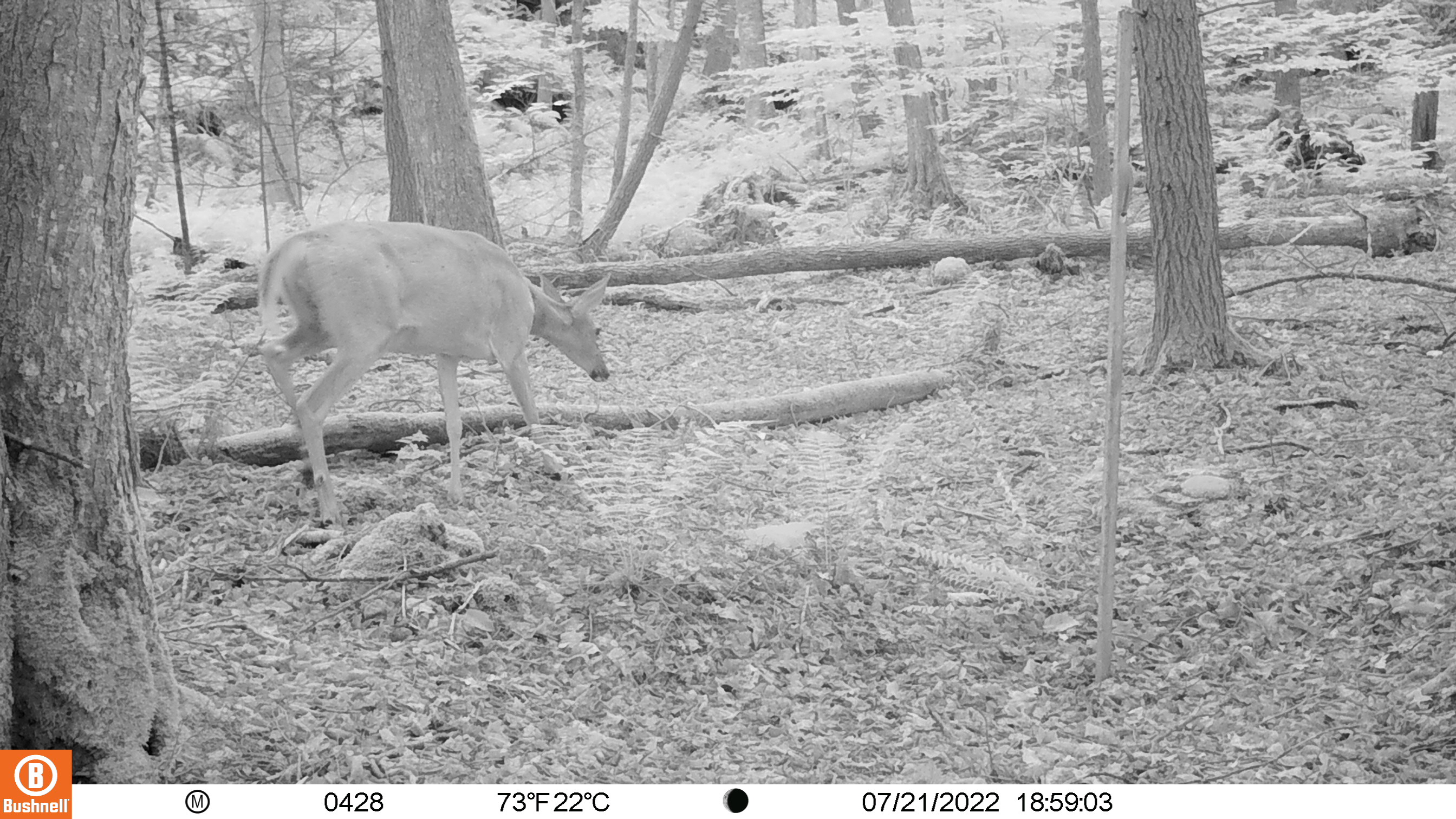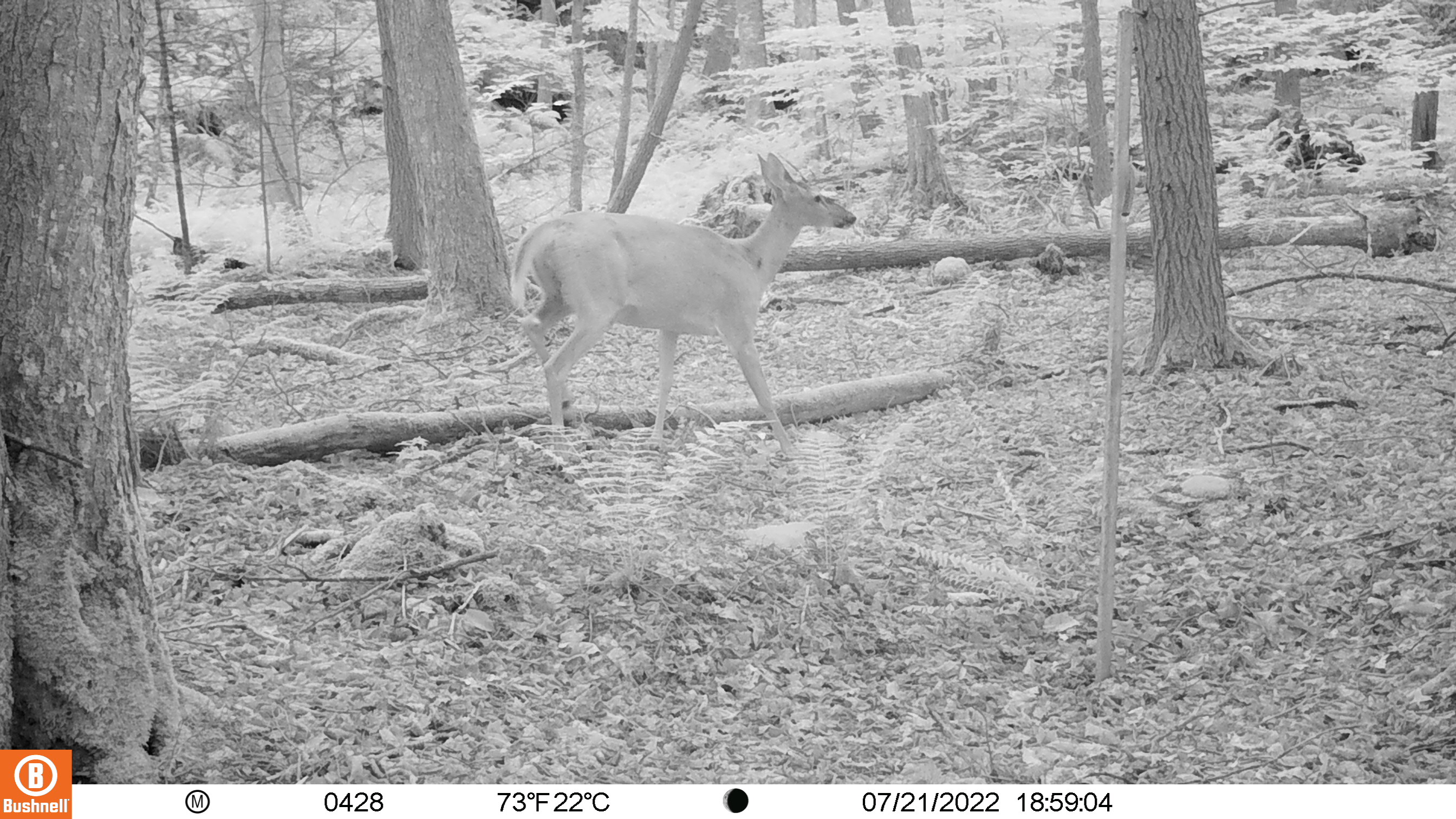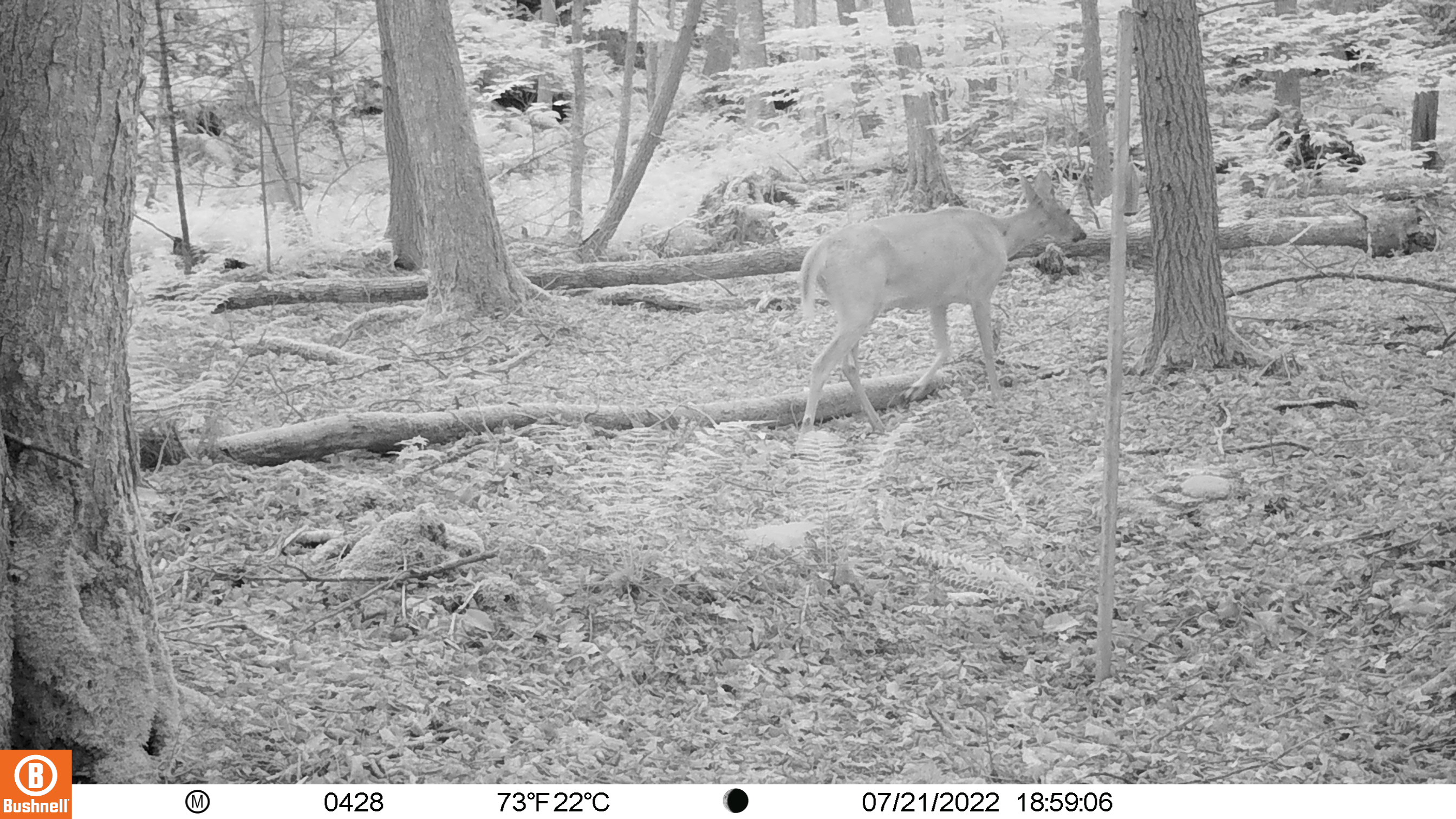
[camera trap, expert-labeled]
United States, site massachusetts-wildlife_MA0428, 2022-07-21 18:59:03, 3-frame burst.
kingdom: Animalia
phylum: Chordata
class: Mammalia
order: Artiodactyla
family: Cervidae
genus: Odocoileus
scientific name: Odocoileus virginianus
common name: white-tailed deer